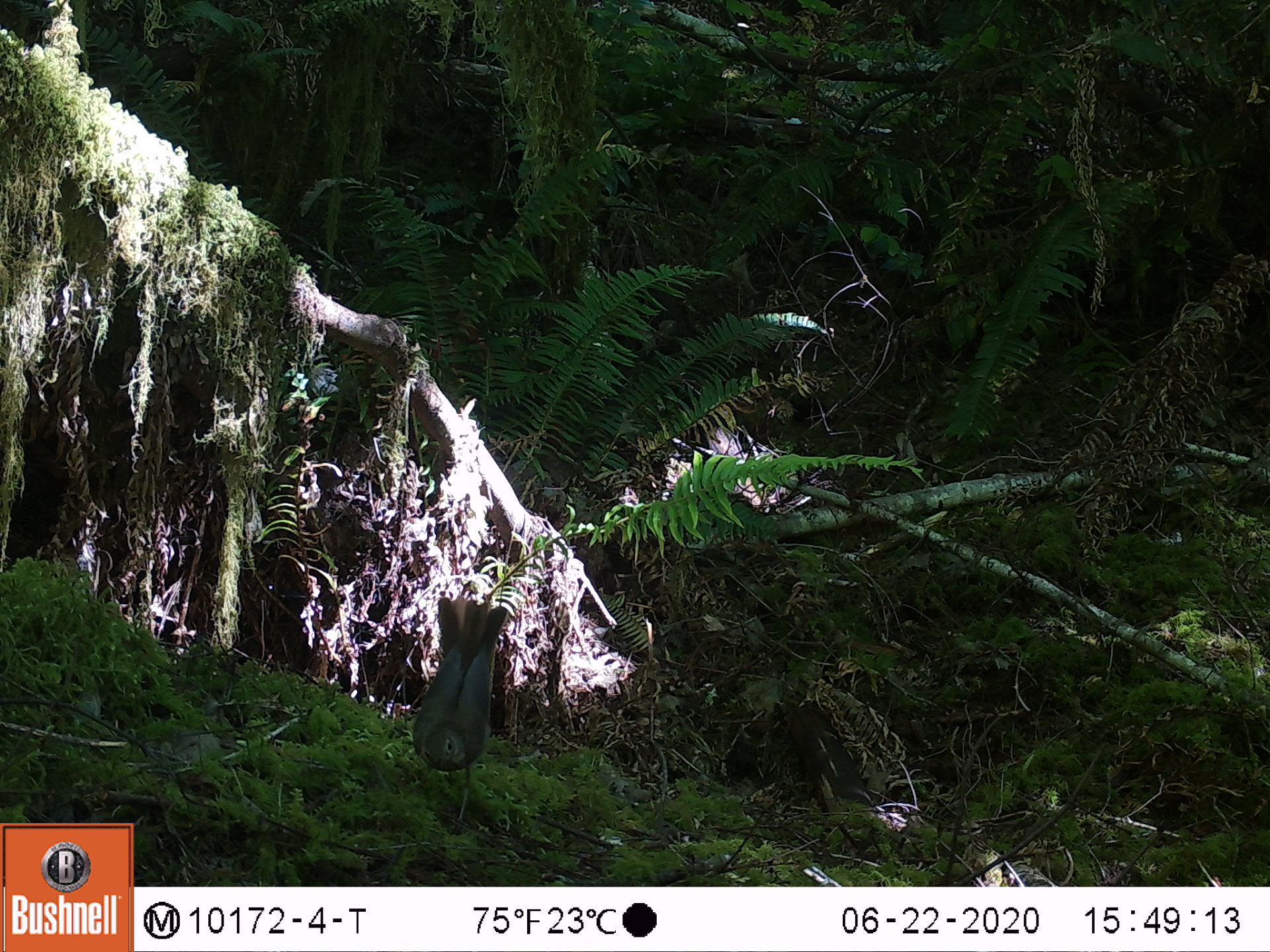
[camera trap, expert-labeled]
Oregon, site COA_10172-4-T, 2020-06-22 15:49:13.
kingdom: Animalia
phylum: Chordata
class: Aves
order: Passeriformes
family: Turdidae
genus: Catharus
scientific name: Catharus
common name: brown thrushes and nightingale-thrushes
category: catharus species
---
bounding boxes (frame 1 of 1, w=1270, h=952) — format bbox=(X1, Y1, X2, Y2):
catharus species: bbox=(387, 580, 536, 844)